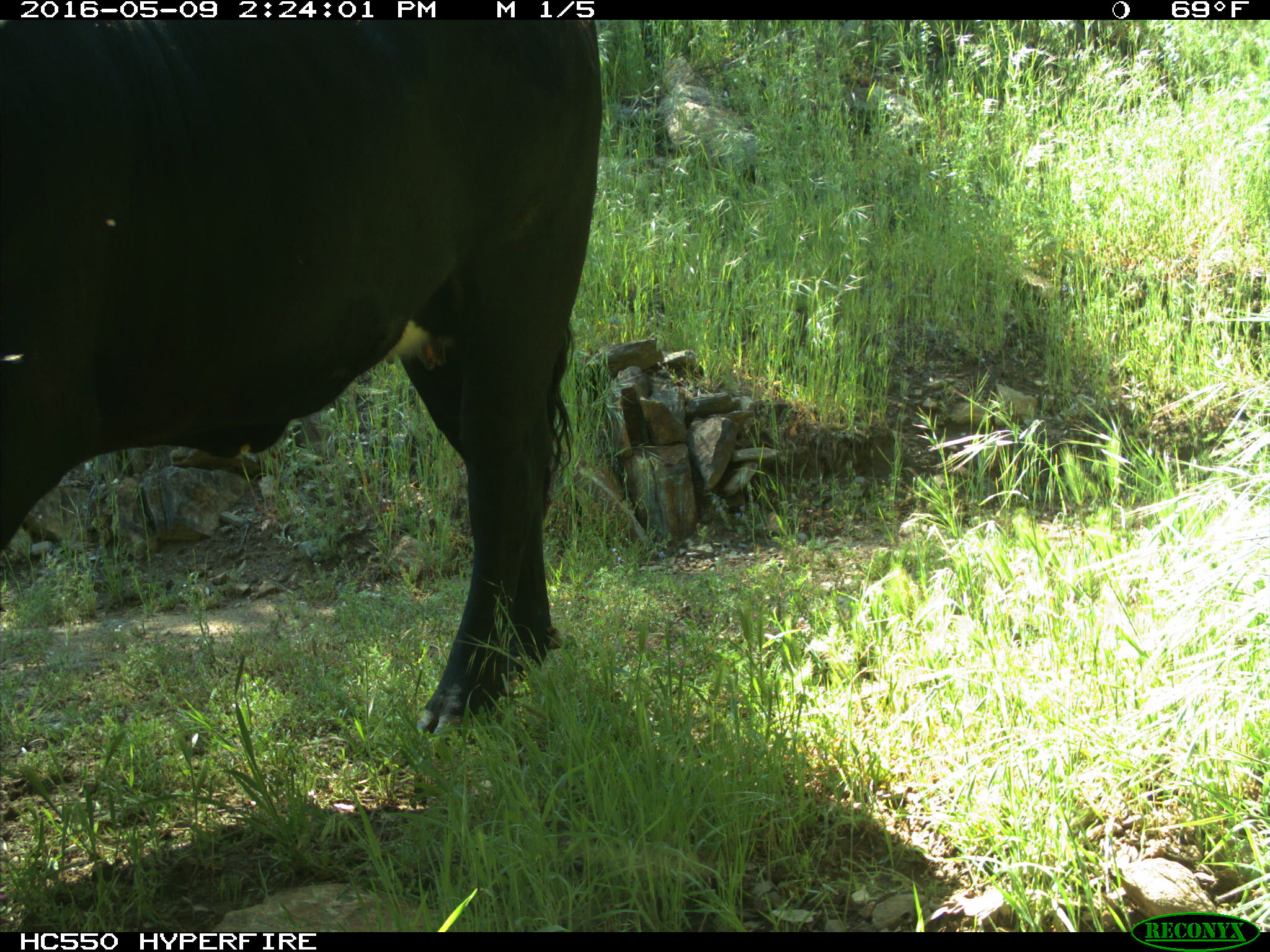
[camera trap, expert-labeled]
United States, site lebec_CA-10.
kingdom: Animalia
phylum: Chordata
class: Mammalia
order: Artiodactyla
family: Bovidae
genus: Bos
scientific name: Bos taurus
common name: domestic cow